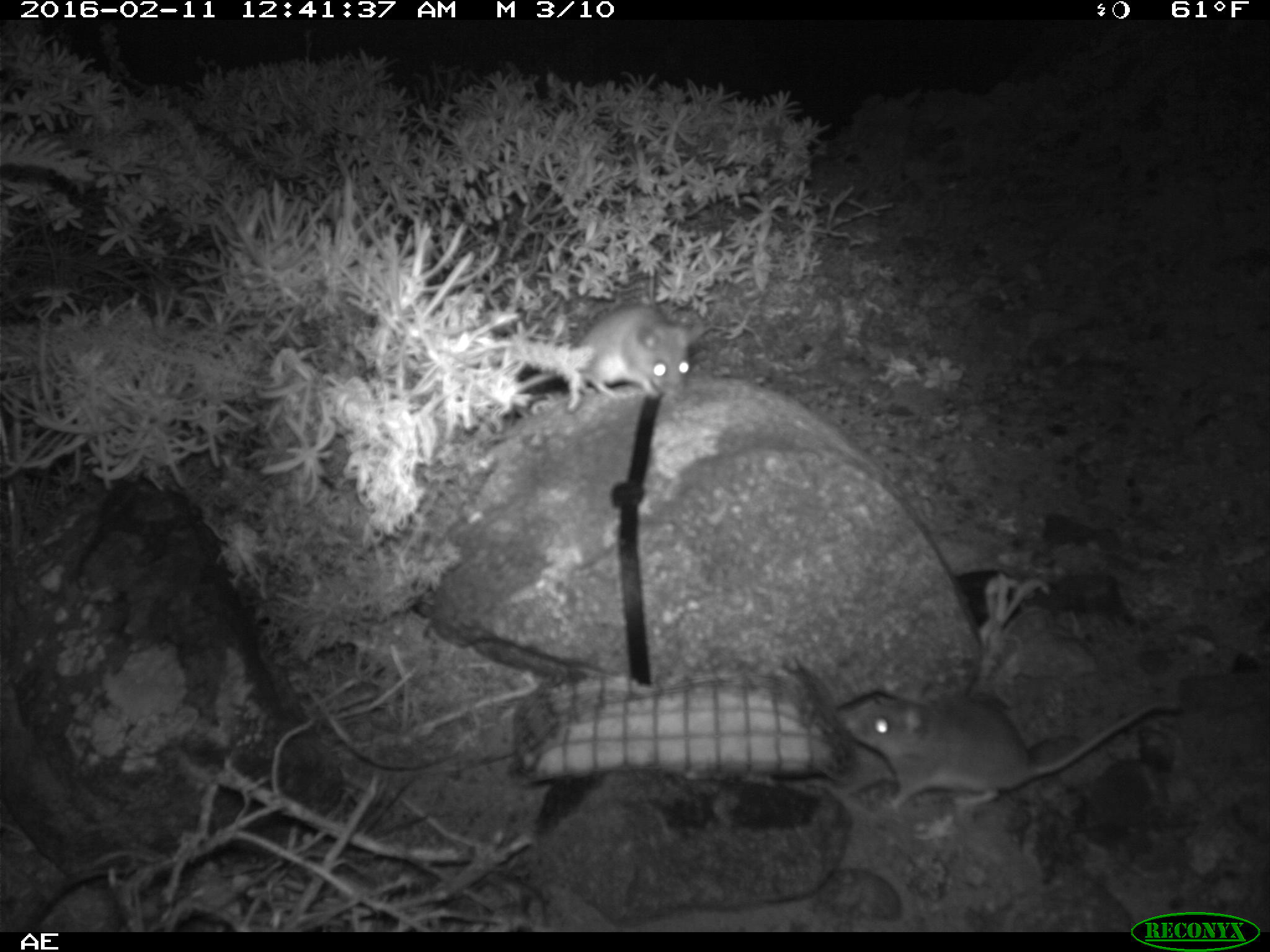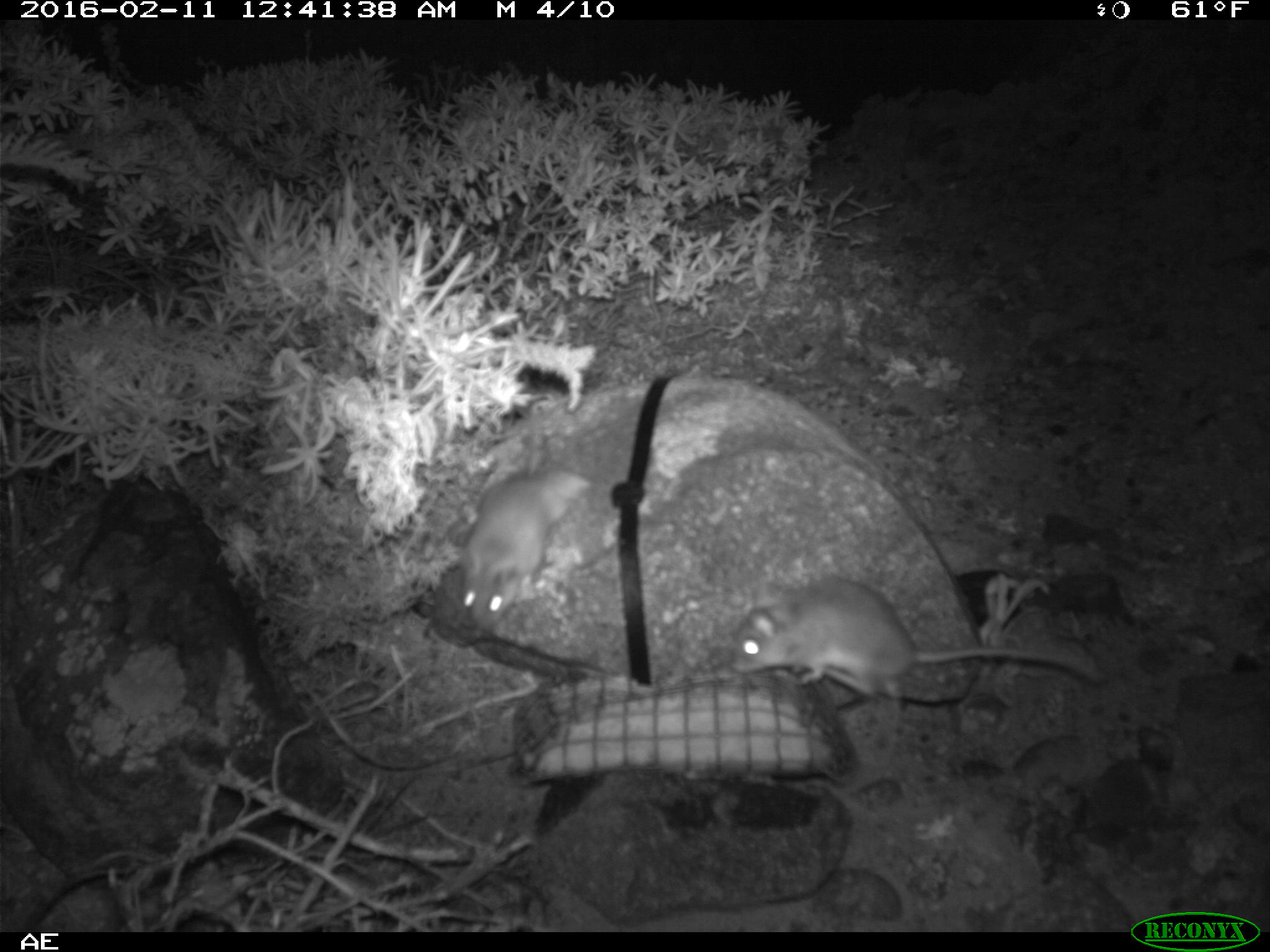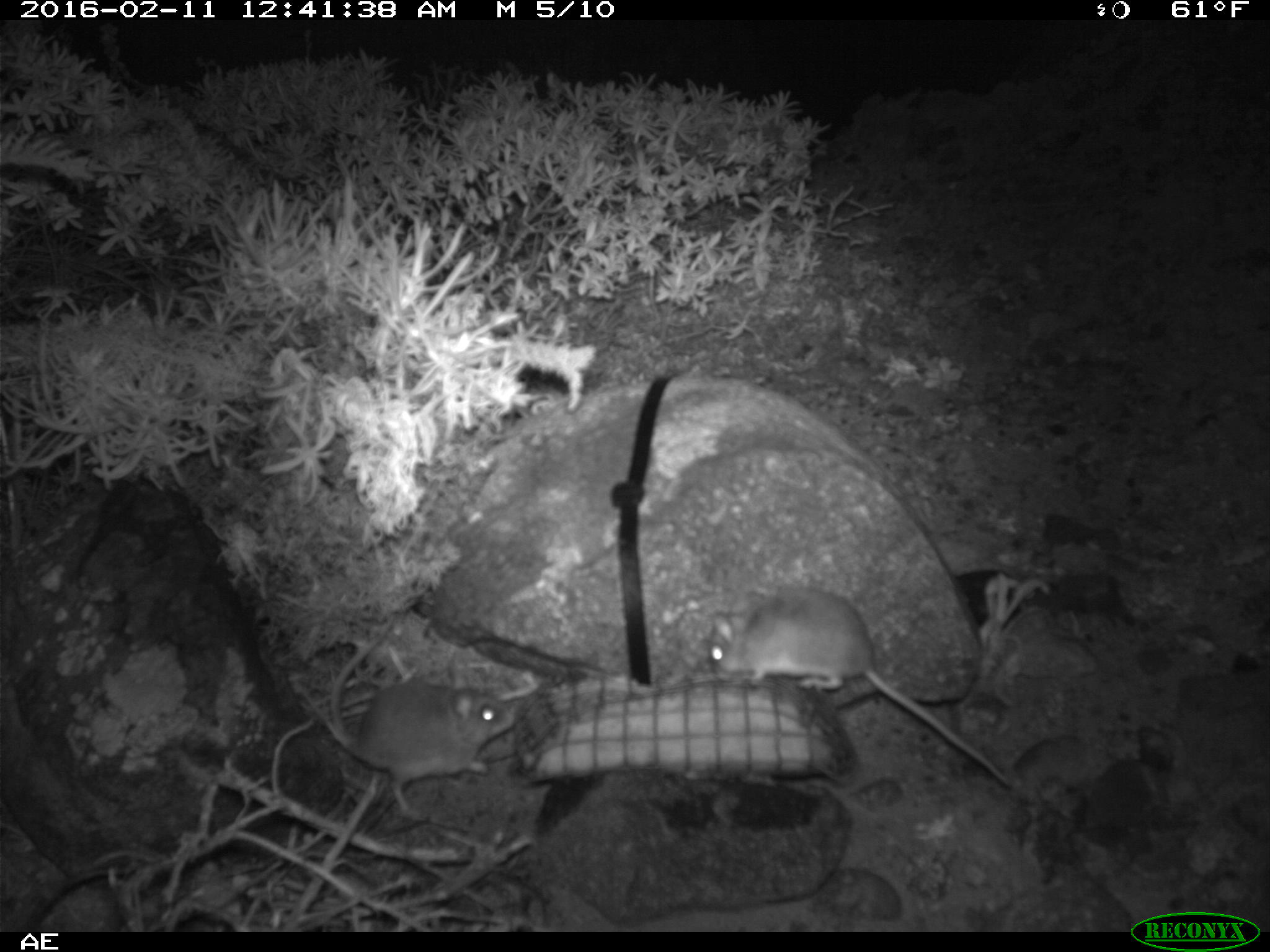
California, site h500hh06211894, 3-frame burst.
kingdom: Animalia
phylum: Chordata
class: Mammalia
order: Rodentia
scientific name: Rodentia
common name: rodent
Rodent (Rodentia).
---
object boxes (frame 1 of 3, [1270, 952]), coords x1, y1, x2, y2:
rodent: 832, 682, 1179, 804; 513, 303, 688, 400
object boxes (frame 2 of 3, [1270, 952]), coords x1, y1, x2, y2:
rodent: 728, 573, 1102, 736; 456, 456, 592, 631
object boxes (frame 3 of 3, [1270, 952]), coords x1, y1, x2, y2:
rodent: 709, 586, 1011, 787; 331, 614, 516, 816